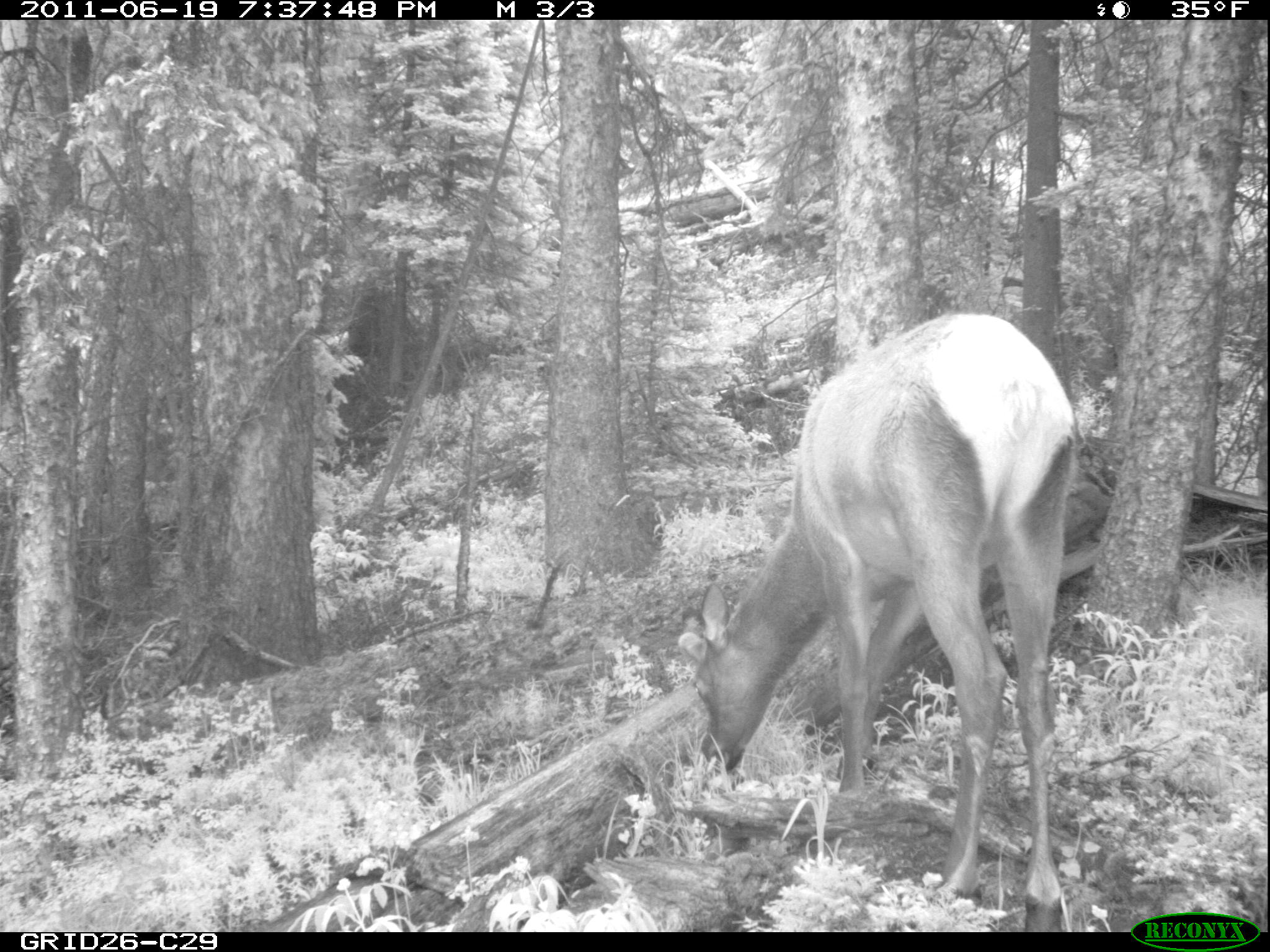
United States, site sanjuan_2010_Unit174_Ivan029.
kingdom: Animalia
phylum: Chordata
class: Mammalia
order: Artiodactyla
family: Cervidae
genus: Cervus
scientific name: Cervus elaphus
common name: red deer